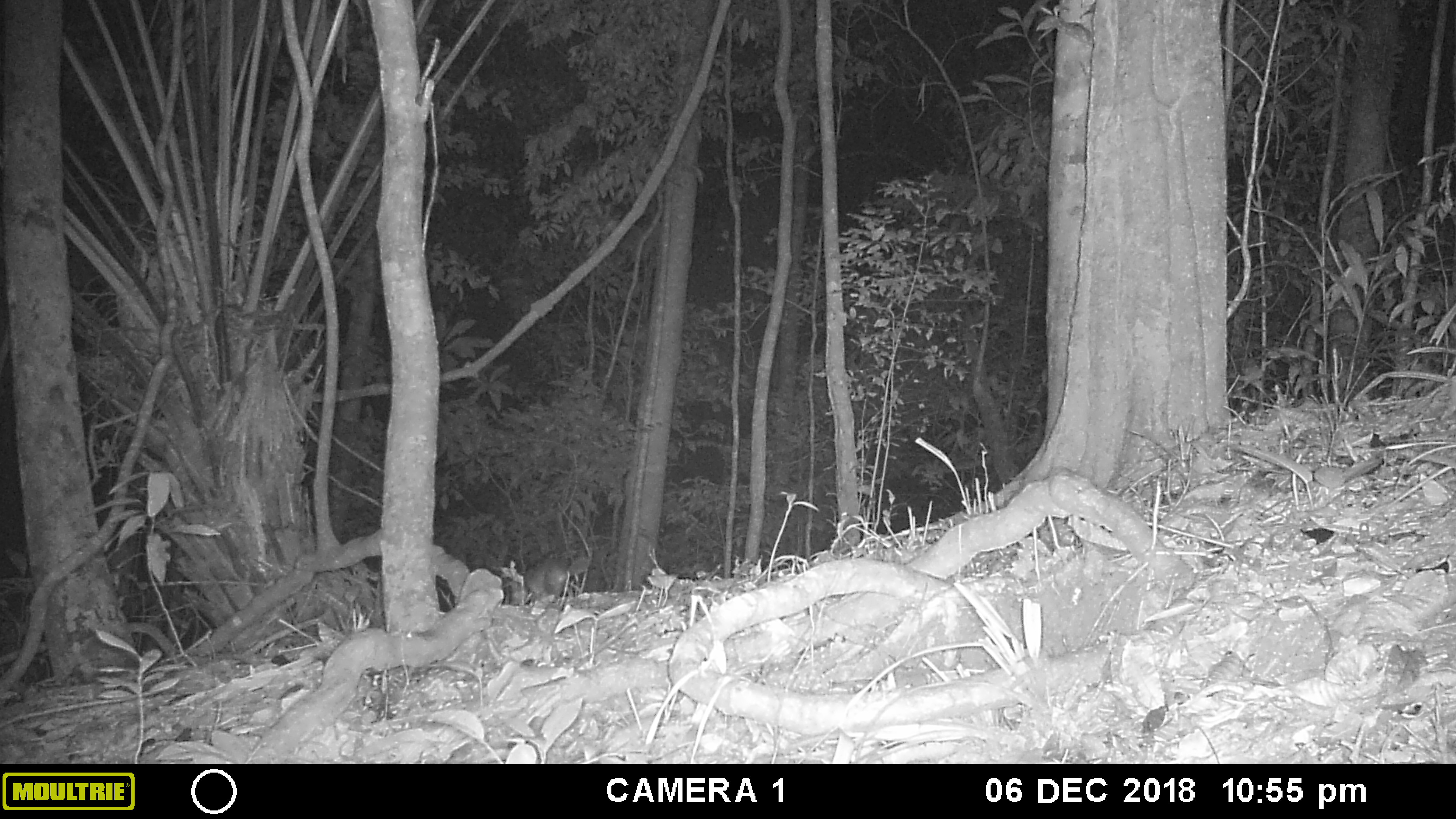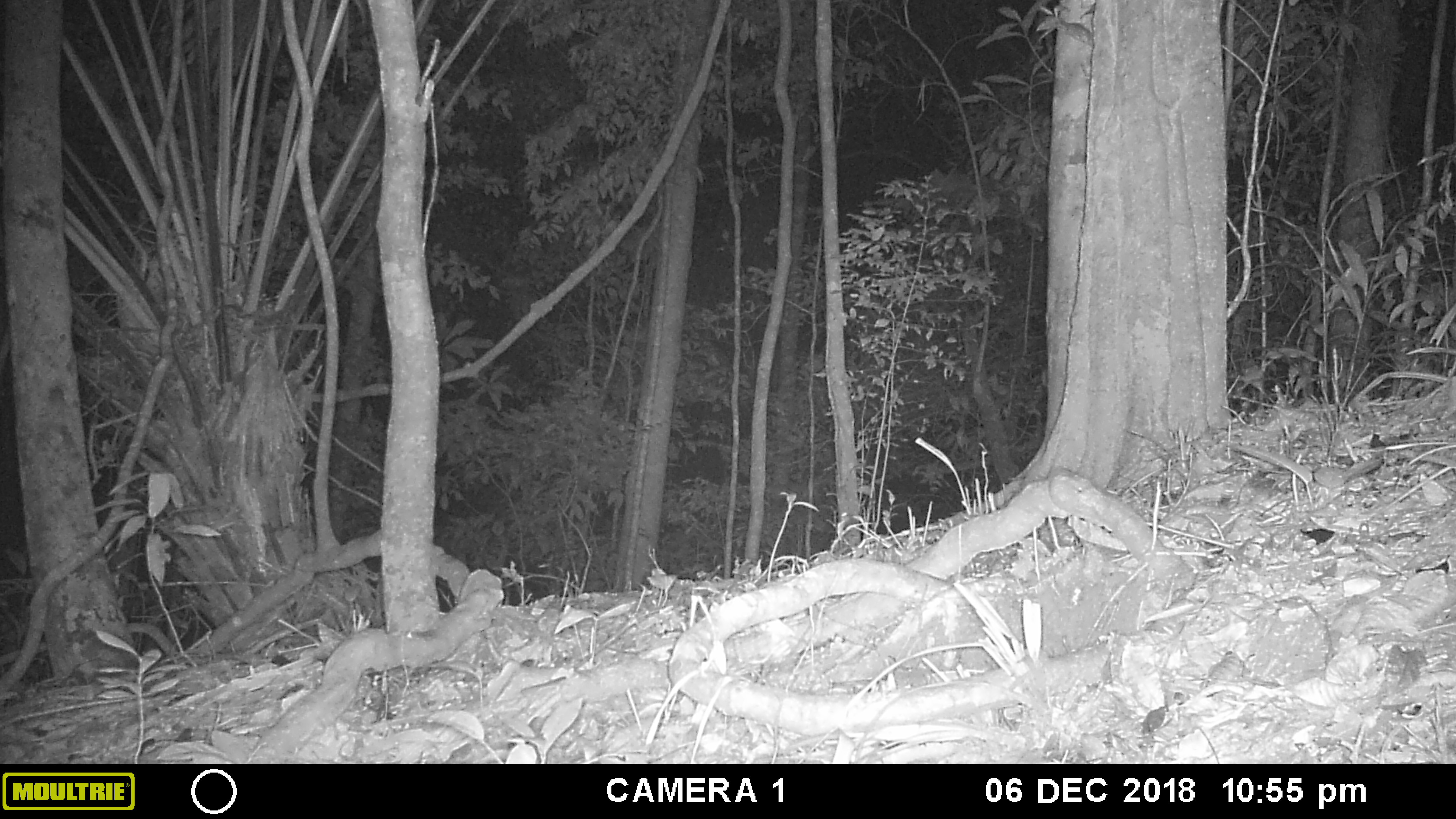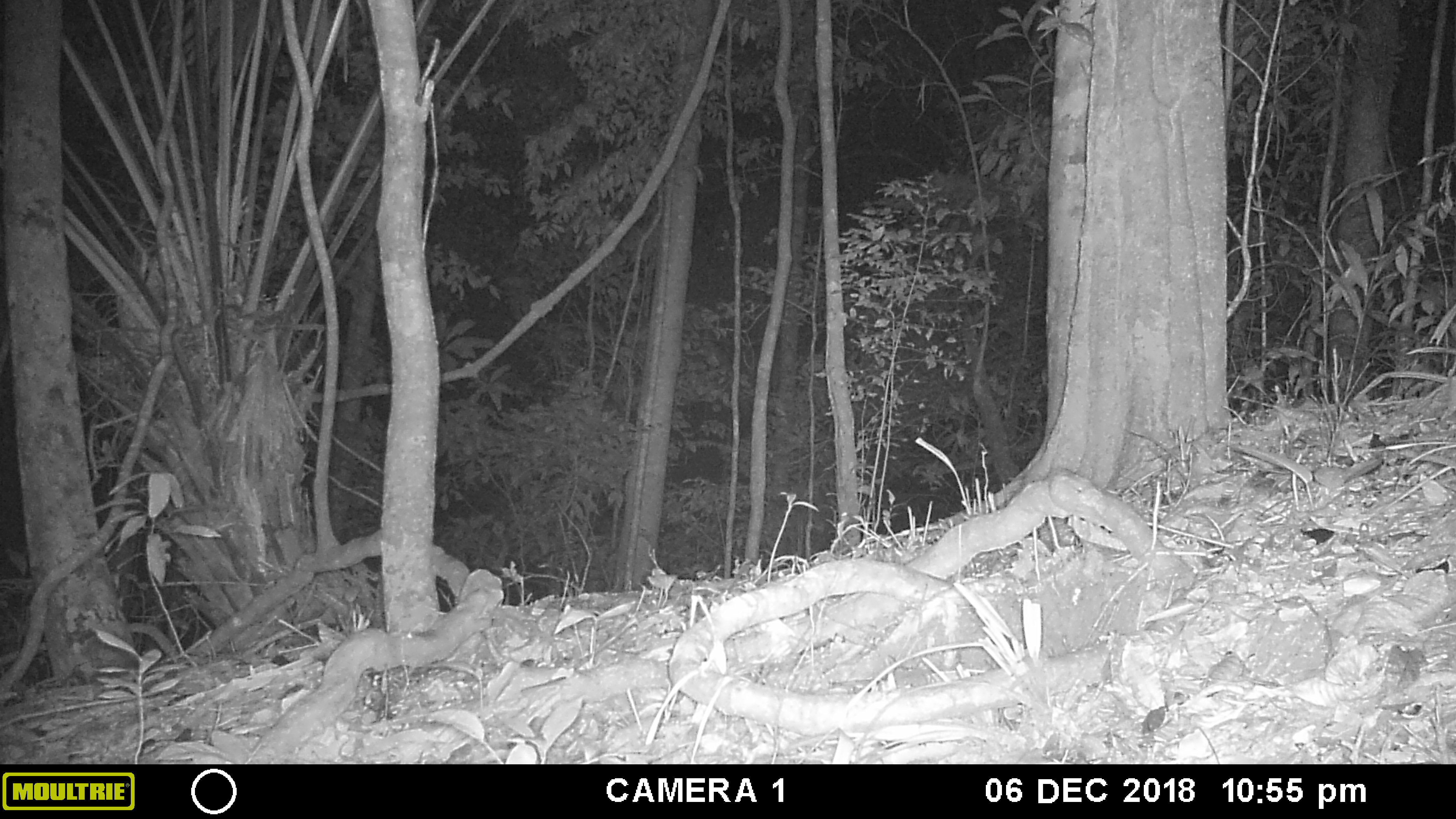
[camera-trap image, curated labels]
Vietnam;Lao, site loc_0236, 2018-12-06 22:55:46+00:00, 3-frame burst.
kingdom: Animalia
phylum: Chordata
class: Mammalia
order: Carnivora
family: Mustelidae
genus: Melogale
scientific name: Melogale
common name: ferret badger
Ferret badger (Melogale). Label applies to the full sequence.